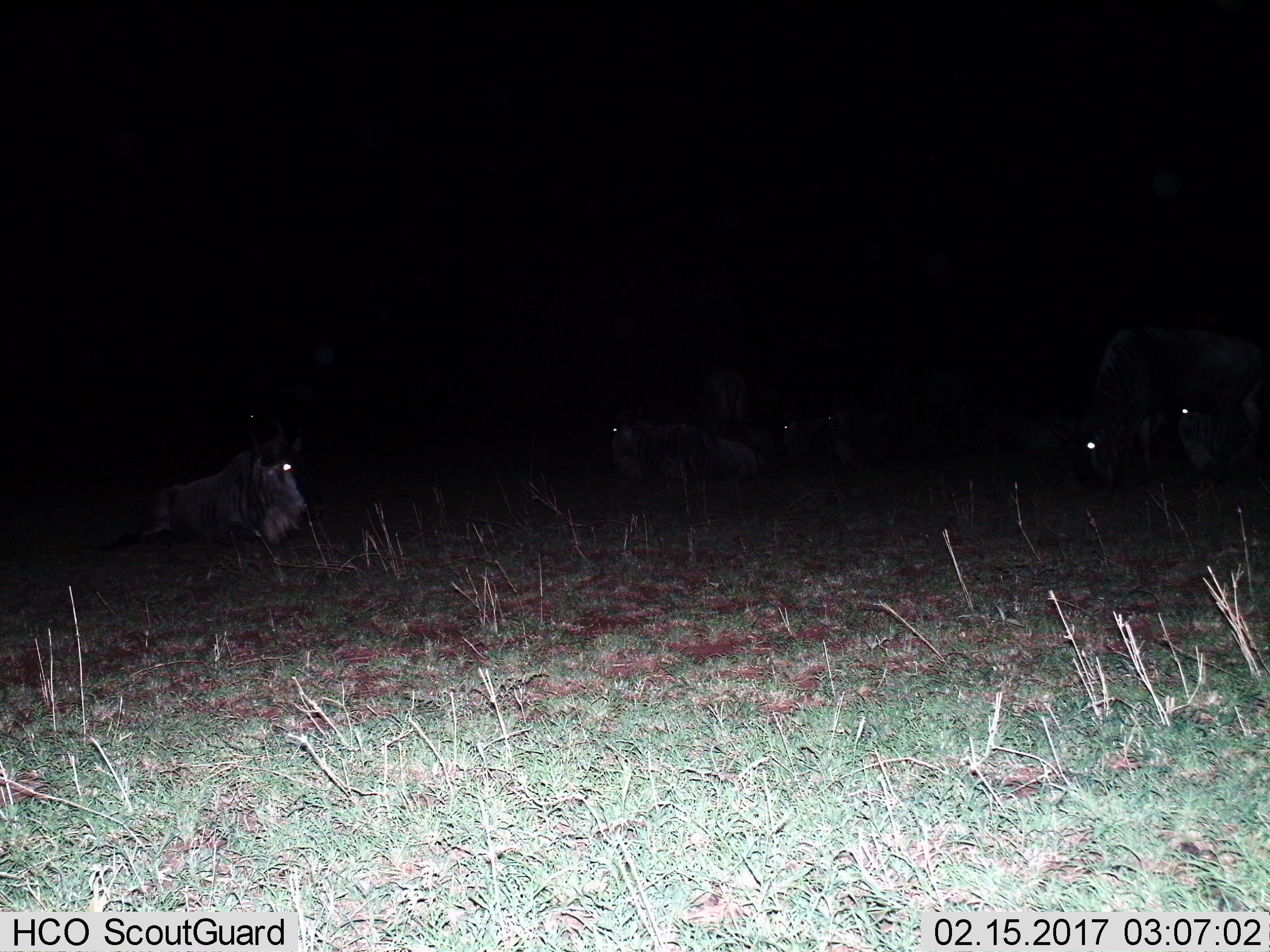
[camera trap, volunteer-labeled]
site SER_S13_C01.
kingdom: Animalia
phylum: Chordata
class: Mammalia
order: Artiodactyla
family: Bovidae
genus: Connochaetes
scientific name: Connochaetes taurinus taurinus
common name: blue wildebeest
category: wildebeestblue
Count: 6.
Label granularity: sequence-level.